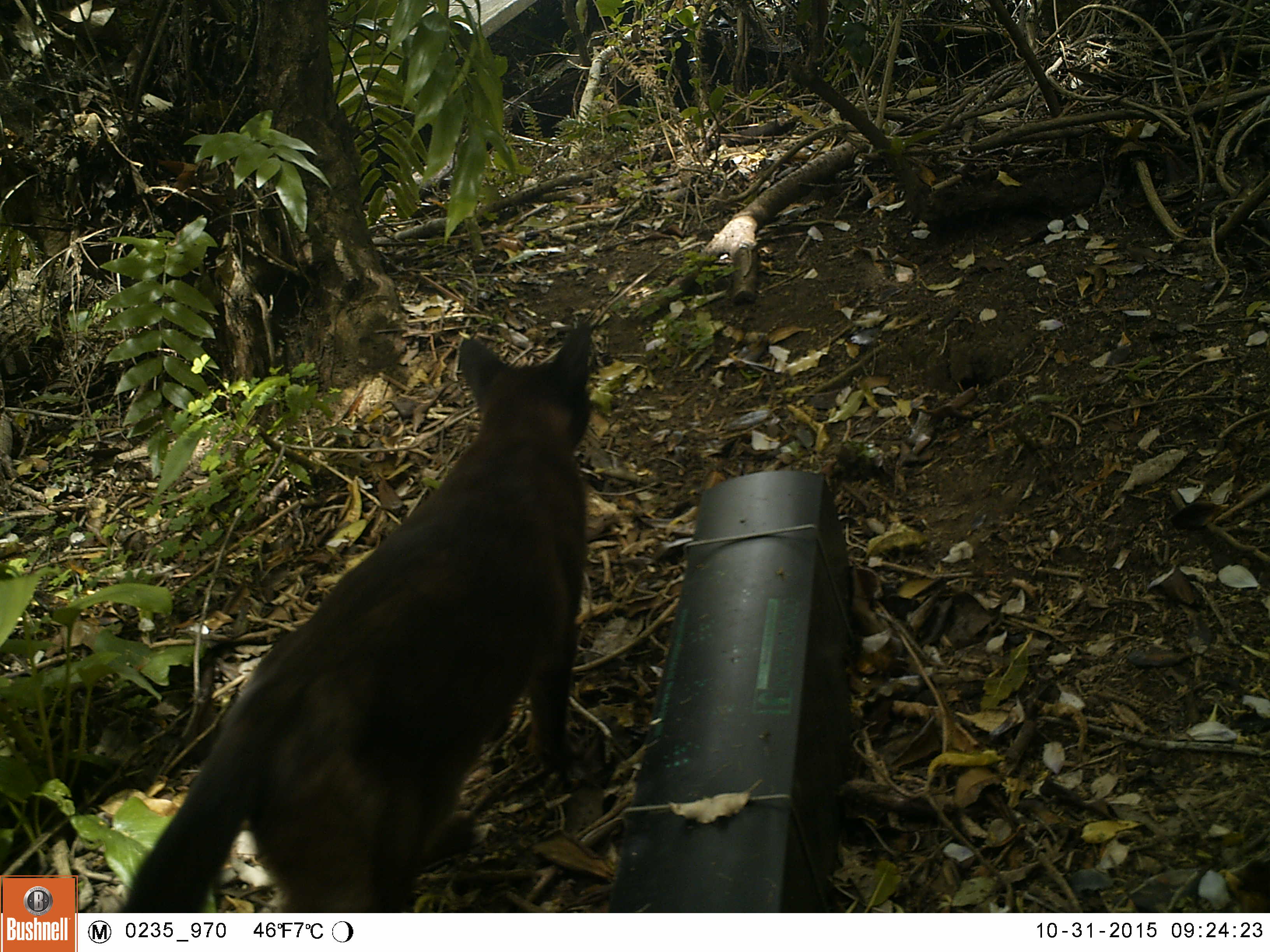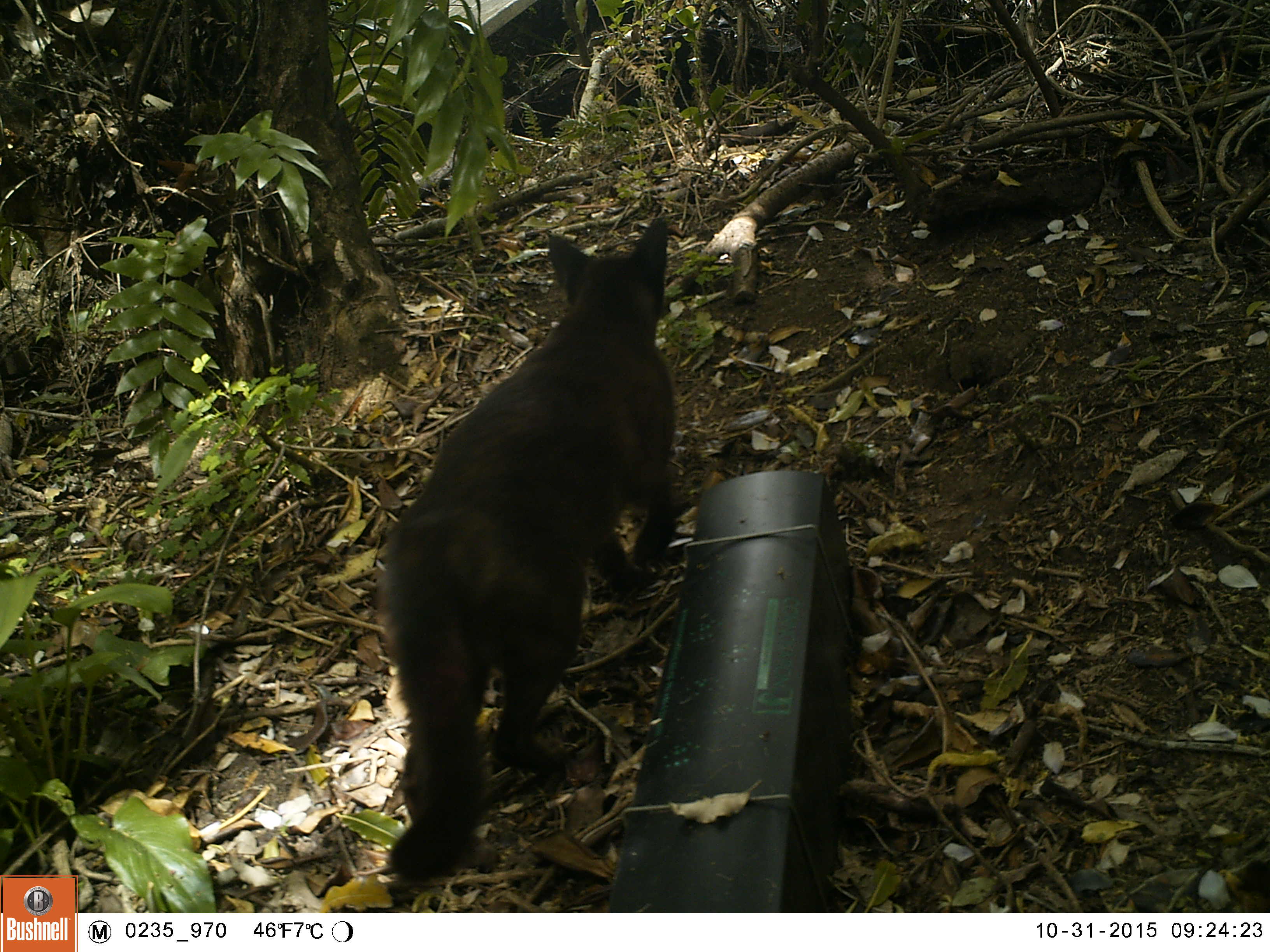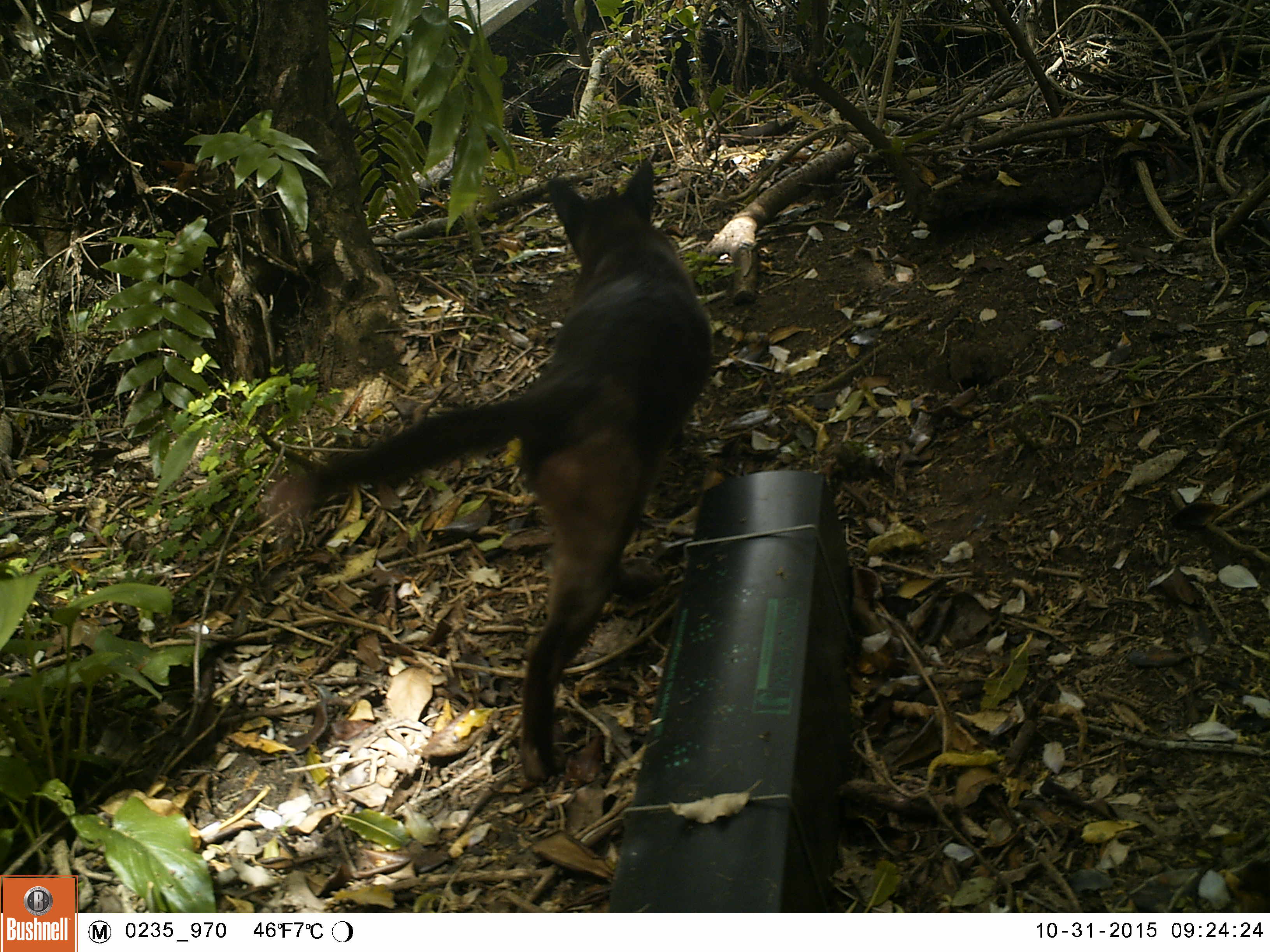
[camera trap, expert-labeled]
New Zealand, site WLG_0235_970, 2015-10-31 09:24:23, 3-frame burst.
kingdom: Animalia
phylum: Chordata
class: Mammalia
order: Carnivora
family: Felidae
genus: Felis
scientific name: Felis catus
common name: domestic cat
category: cat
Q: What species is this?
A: Cat (domestic cat) (Felis catus).